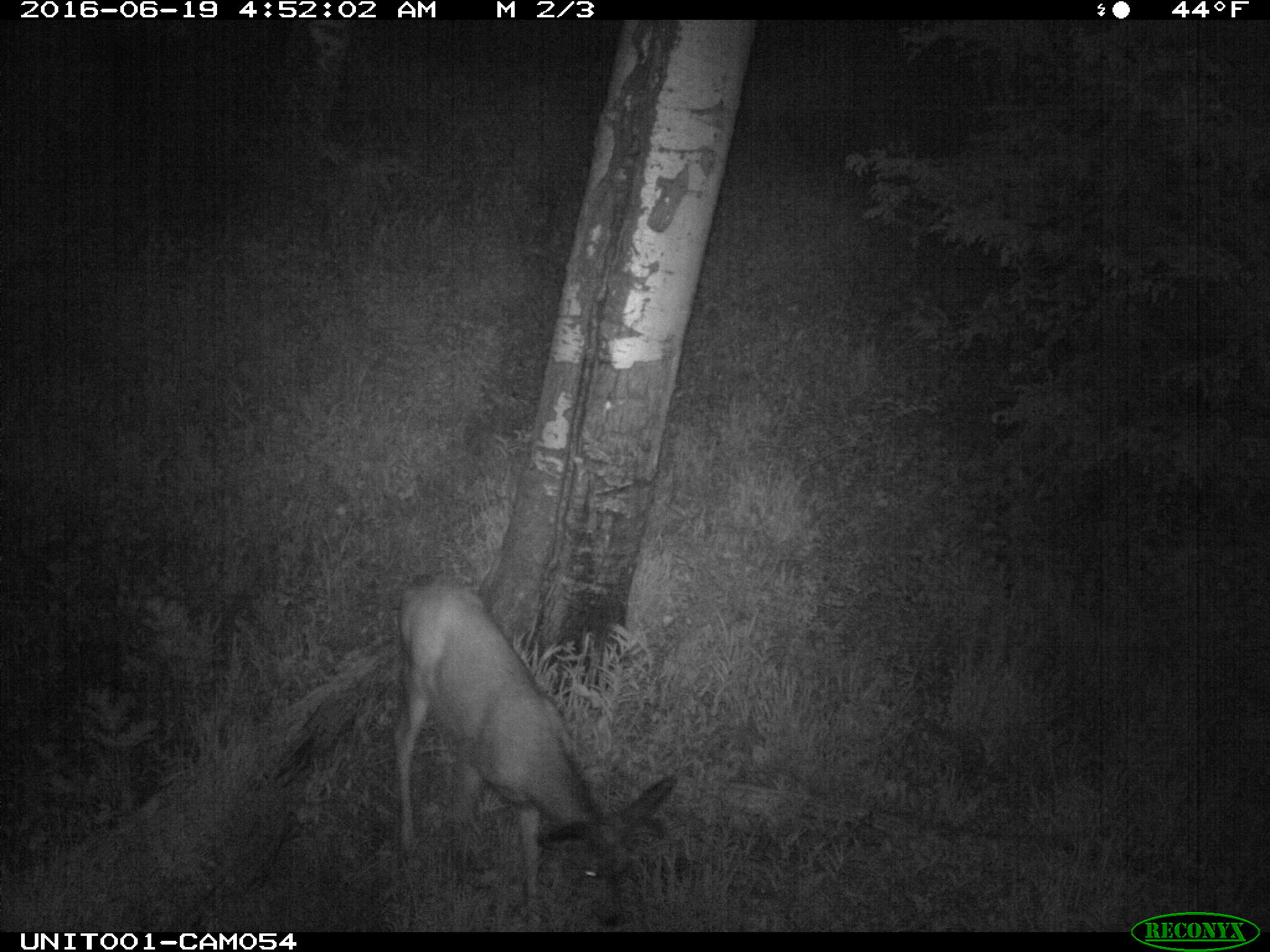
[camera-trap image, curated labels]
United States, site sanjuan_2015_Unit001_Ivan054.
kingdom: Animalia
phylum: Chordata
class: Mammalia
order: Artiodactyla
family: Cervidae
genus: Odocoileus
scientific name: Odocoileus hemionus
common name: mule deer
Odocoileus hemionus (mule deer).